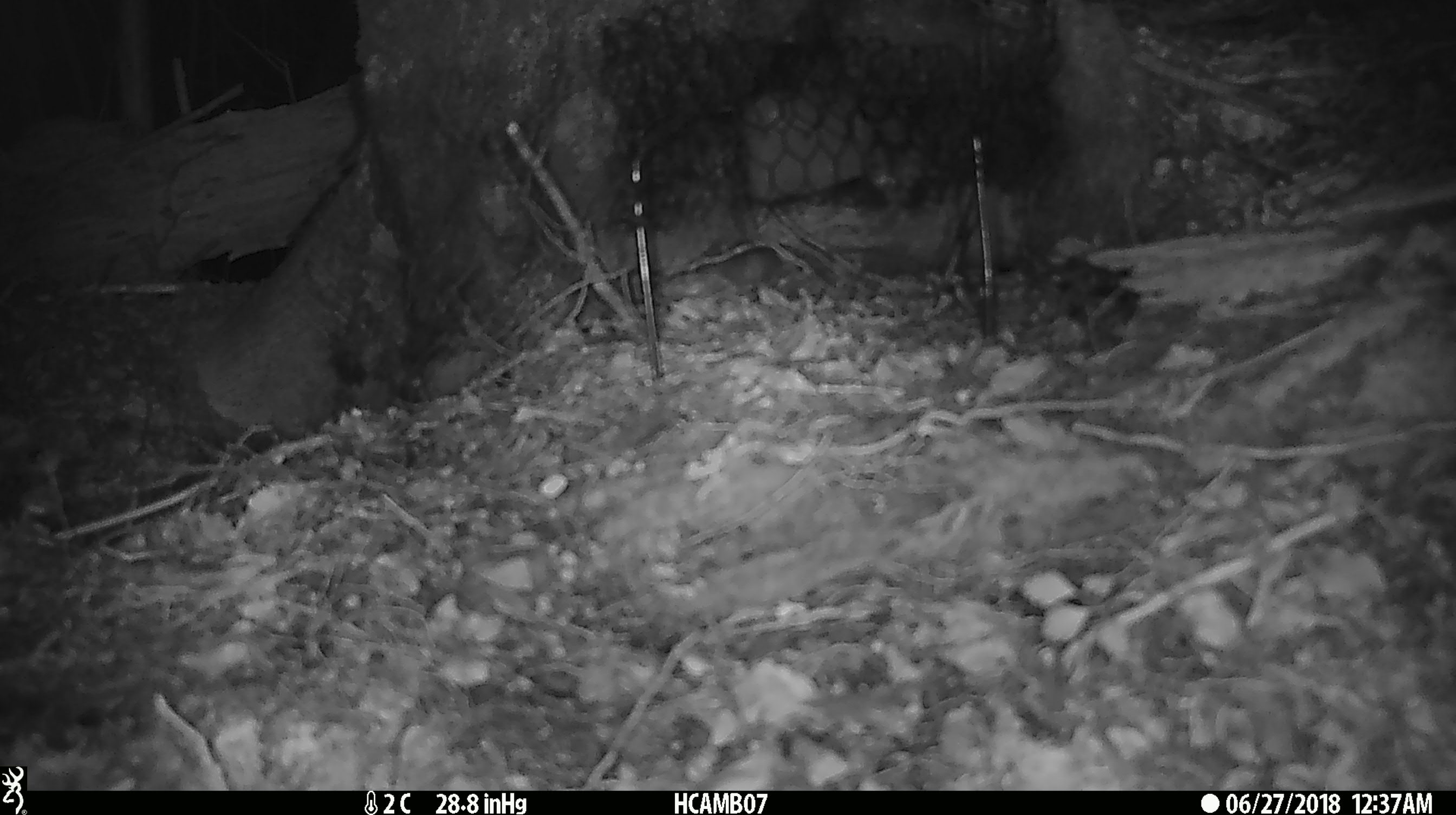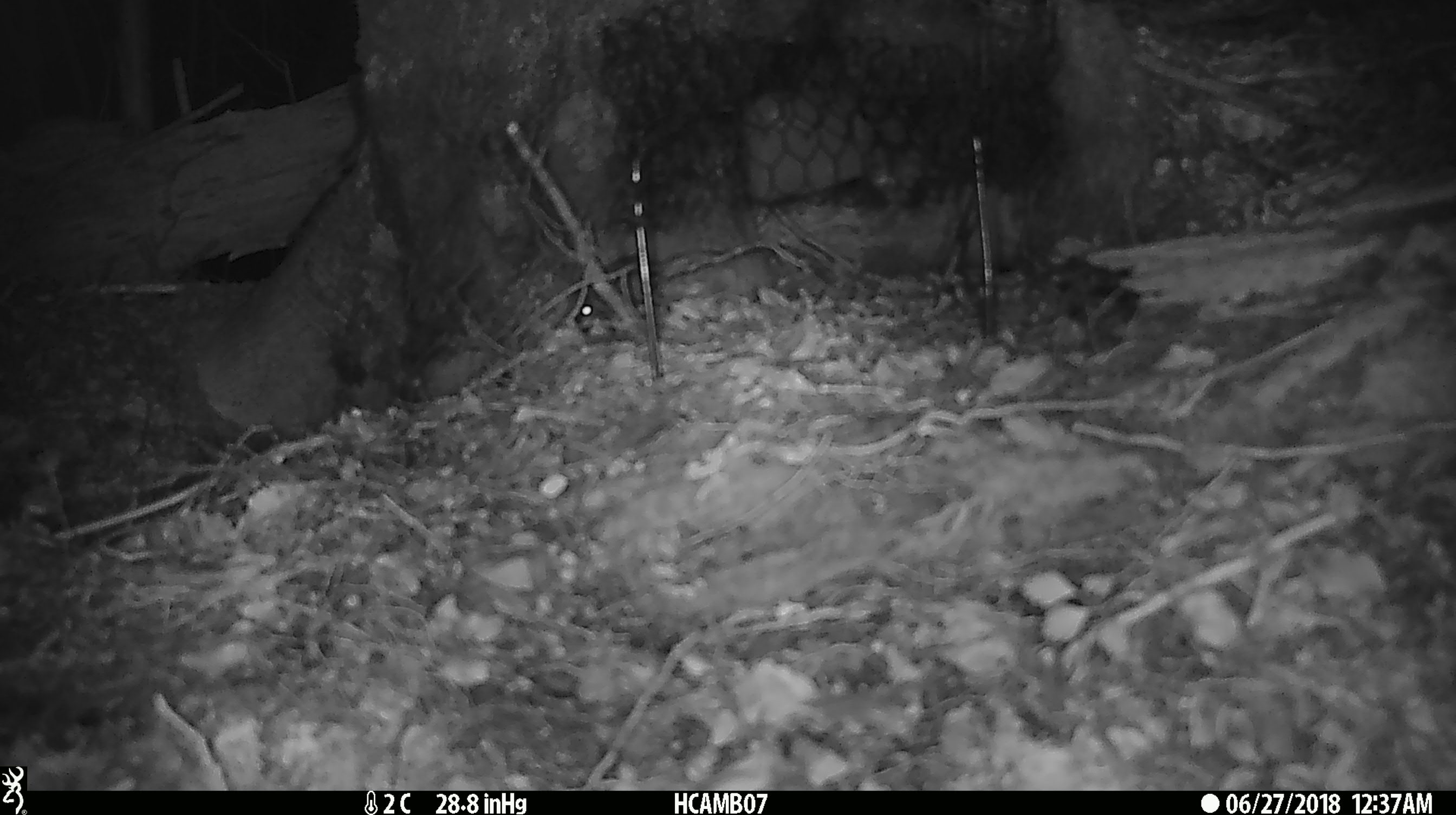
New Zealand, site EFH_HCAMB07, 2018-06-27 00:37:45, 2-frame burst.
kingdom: Animalia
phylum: Chordata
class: Mammalia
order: Rodentia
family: Muridae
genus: Mus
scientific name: Mus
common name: mouse